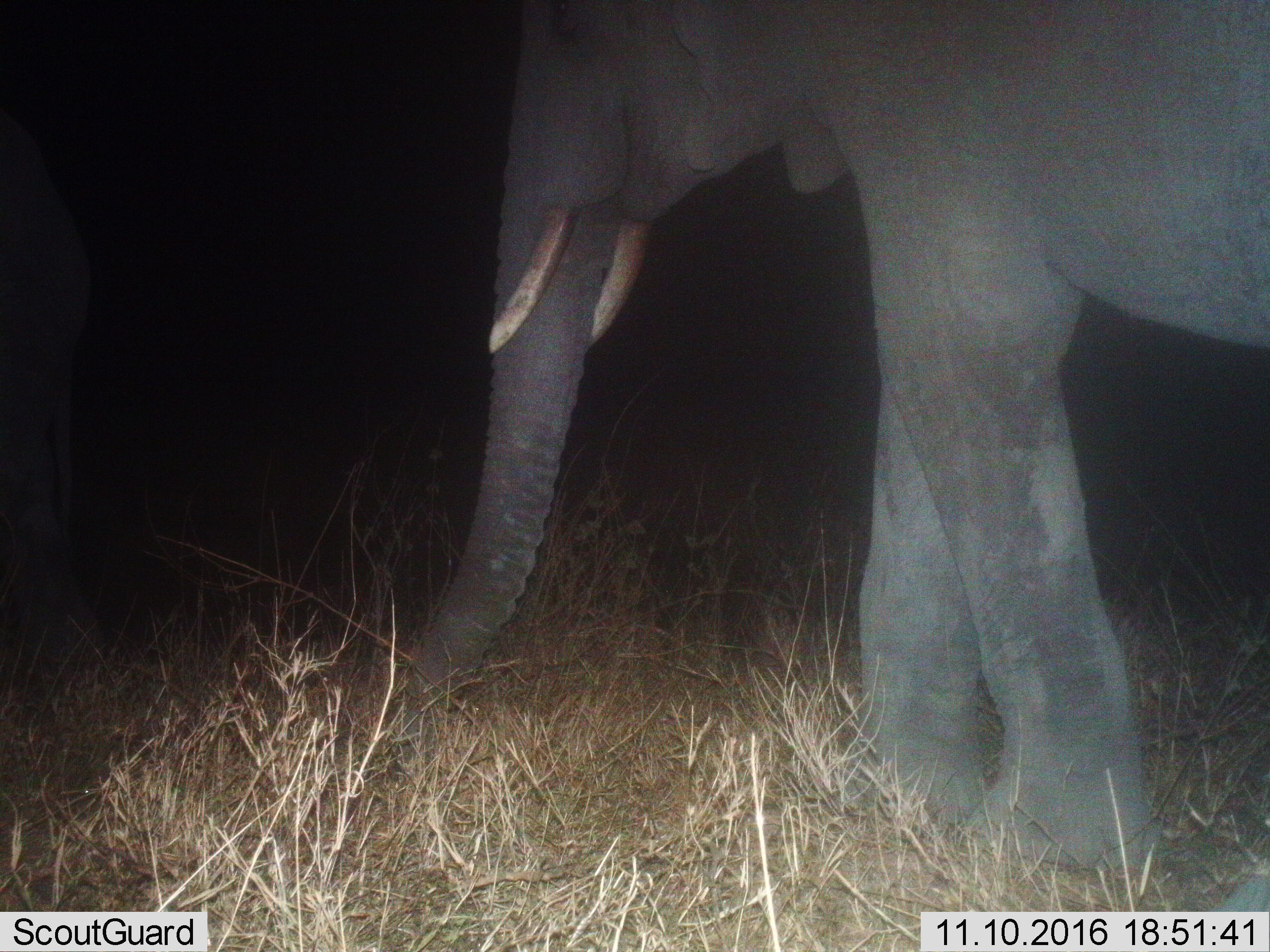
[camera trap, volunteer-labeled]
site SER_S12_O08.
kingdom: Animalia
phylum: Chordata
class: Mammalia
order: Proboscidea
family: Elephantidae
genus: Loxodonta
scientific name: Loxodonta africana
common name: african bush elephant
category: elephant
Elephant (african bush elephant) (Loxodonta africana), count 1. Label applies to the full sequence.